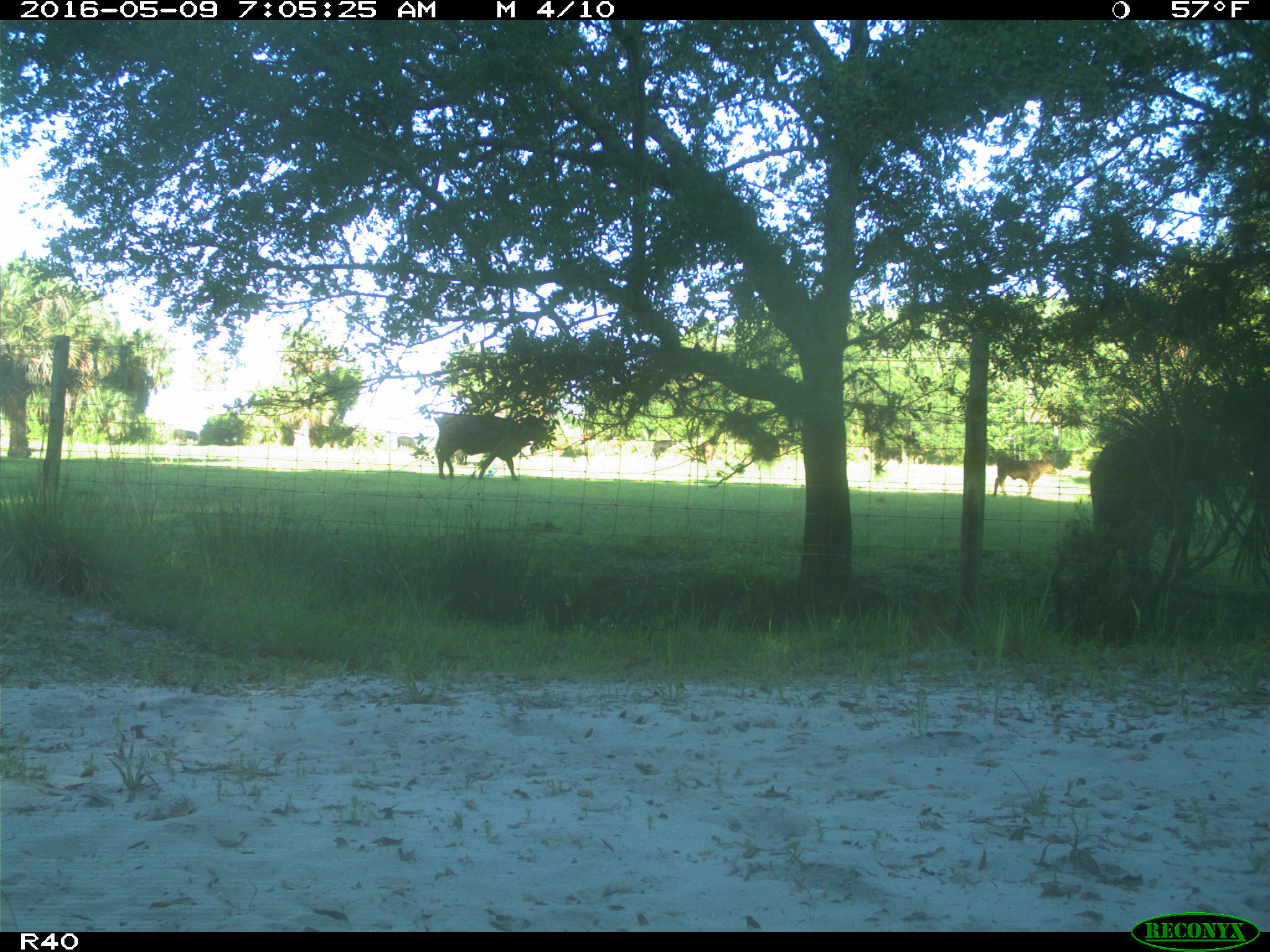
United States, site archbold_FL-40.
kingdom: Animalia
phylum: Chordata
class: Mammalia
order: Artiodactyla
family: Bovidae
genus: Bos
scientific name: Bos taurus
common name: domestic cow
Bos taurus (domestic cow).